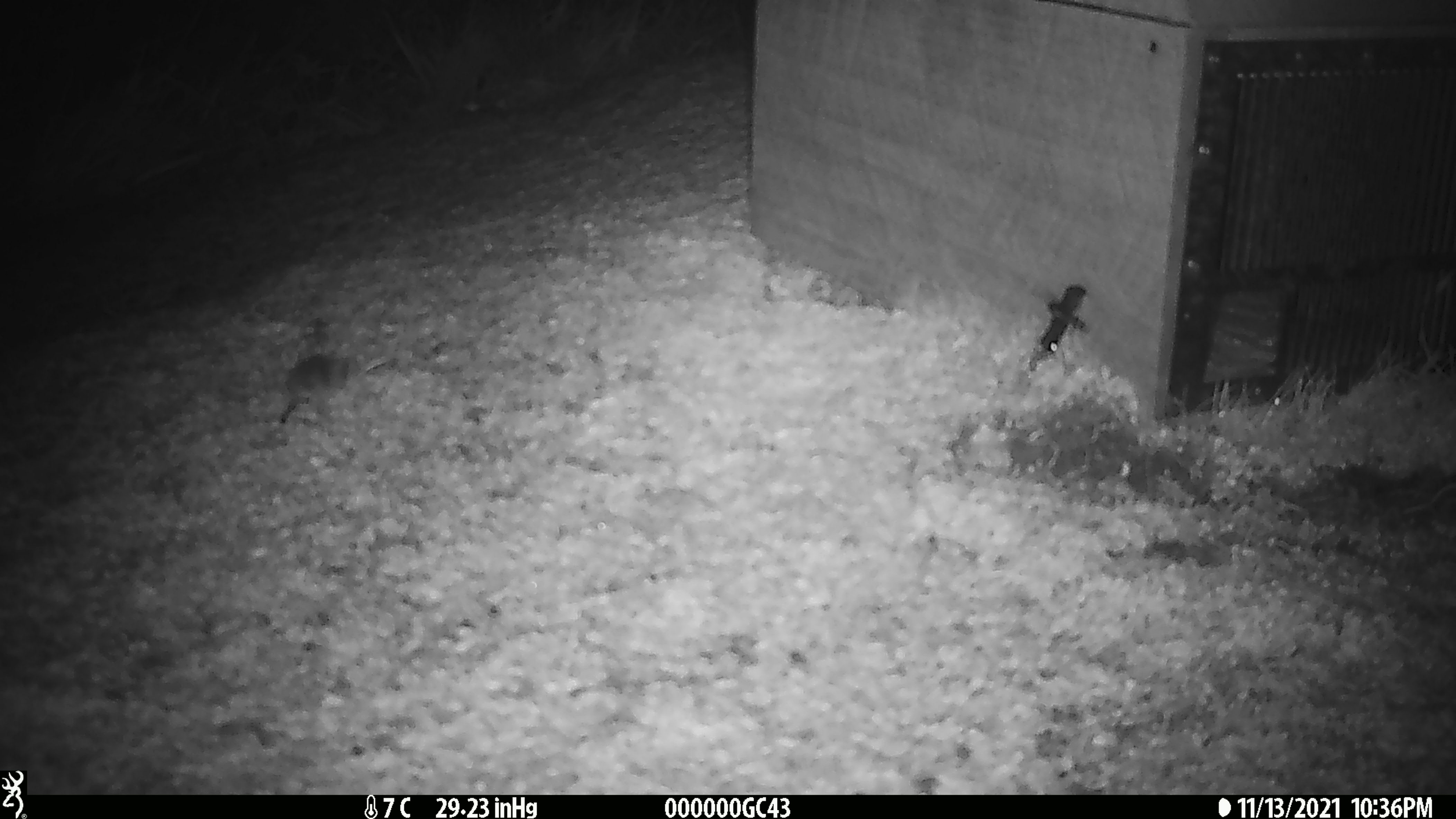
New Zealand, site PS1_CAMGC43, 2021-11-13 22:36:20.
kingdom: Animalia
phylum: Chordata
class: Mammalia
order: Rodentia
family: Muridae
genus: Mus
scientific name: Mus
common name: mouse